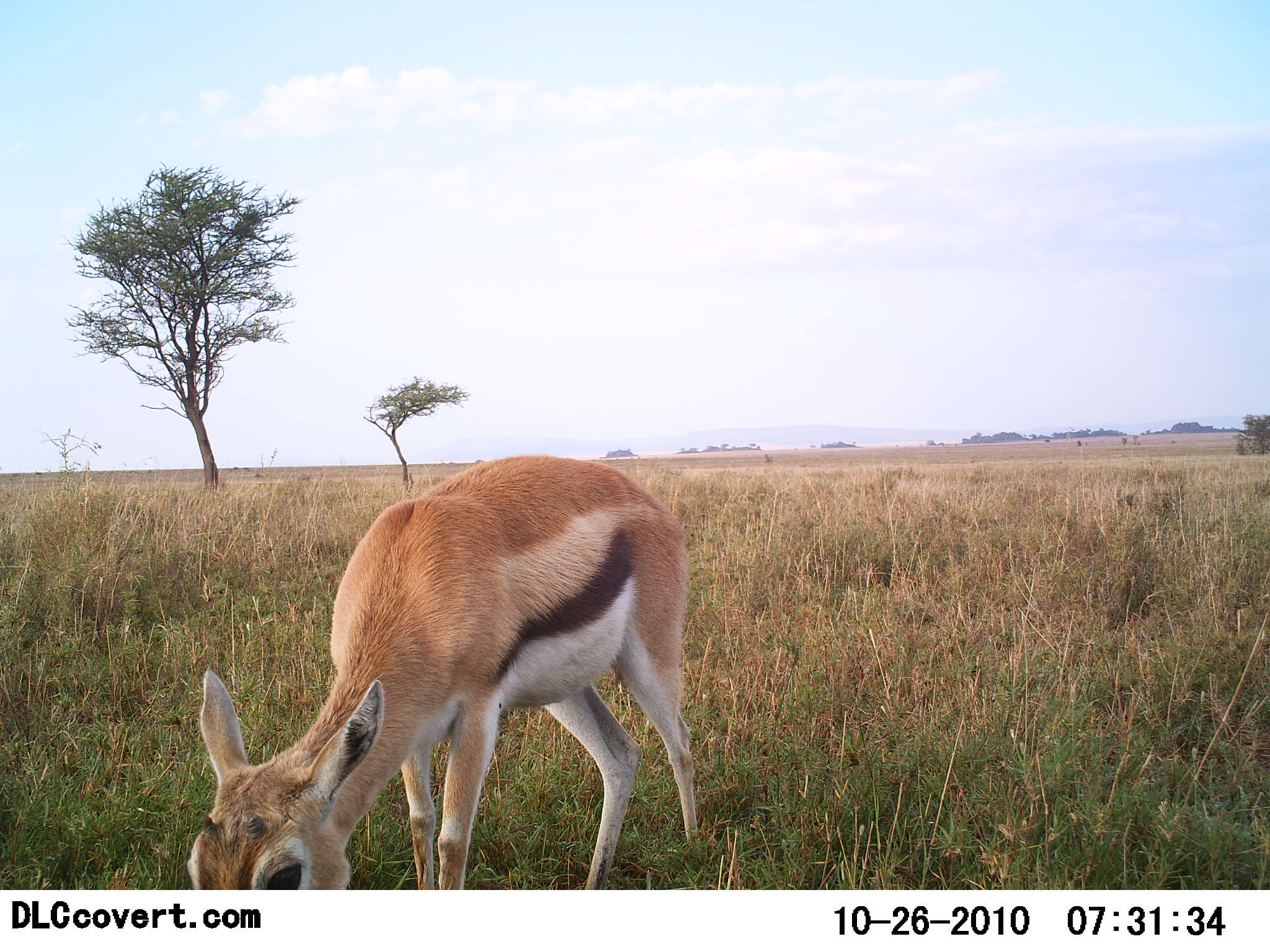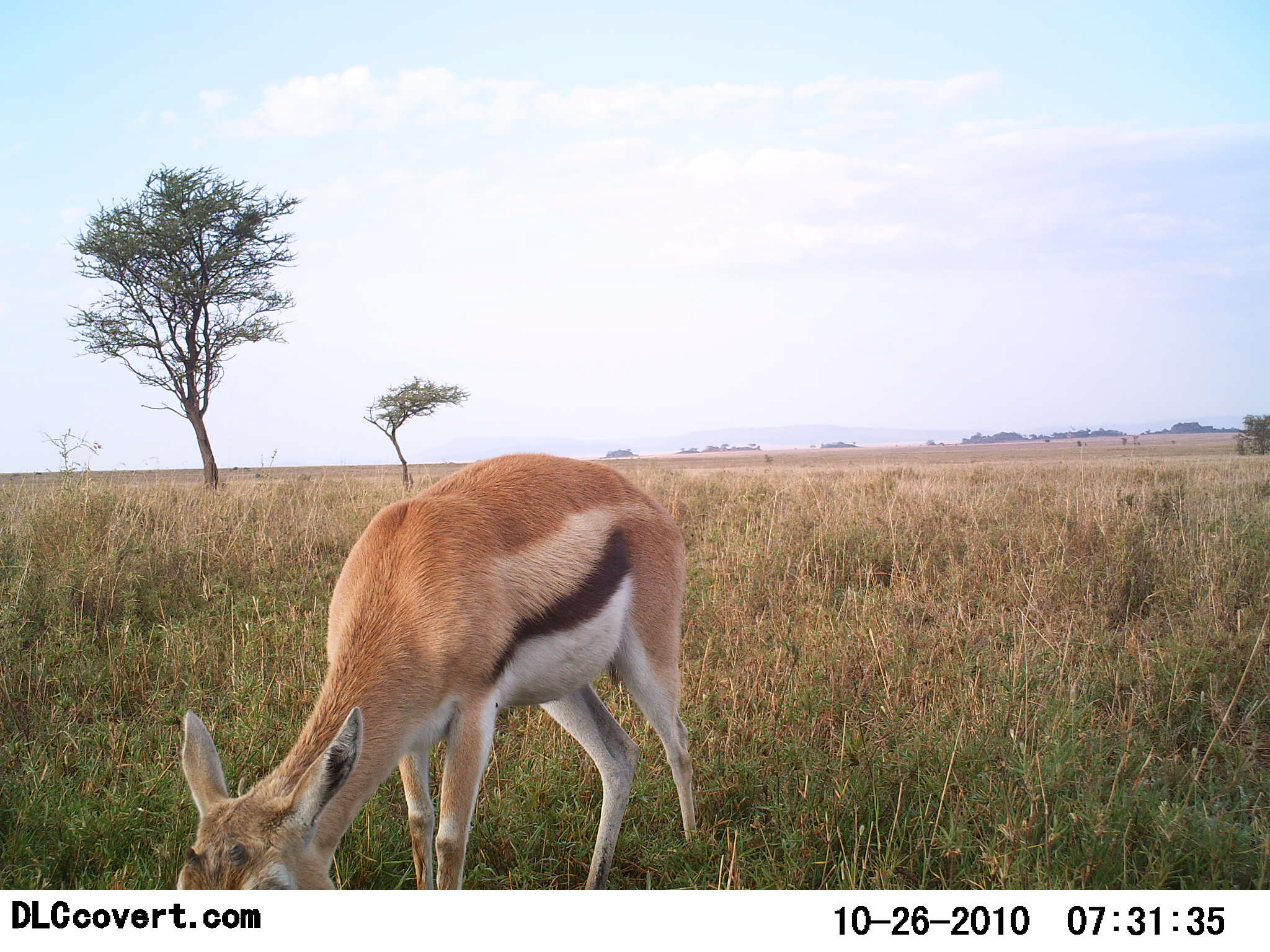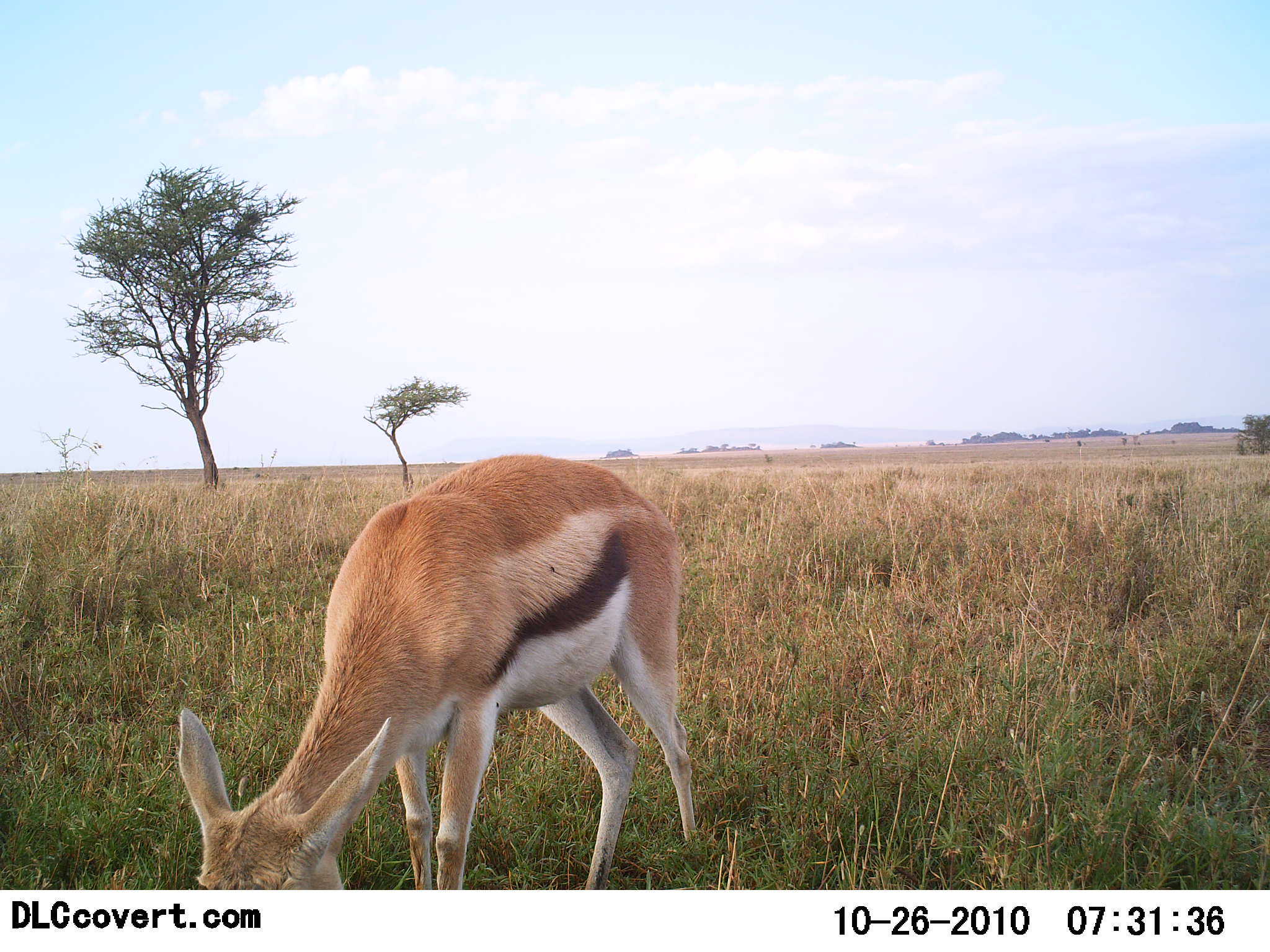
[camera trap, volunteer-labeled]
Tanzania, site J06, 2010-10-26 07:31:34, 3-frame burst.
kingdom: Animalia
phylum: Chordata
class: Mammalia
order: Artiodactyla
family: Bovidae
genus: Eudorcas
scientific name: Eudorcas thomsonii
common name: thomson's gazelle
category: gazellethomsons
Gazellethomsons (thomson's gazelle) (Eudorcas thomsonii), count 1. Behavior (volunteer vote fractions): standing 12%, resting 0%, moving 0%, interacting 0%. Young present (vote fraction): 0%. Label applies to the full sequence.